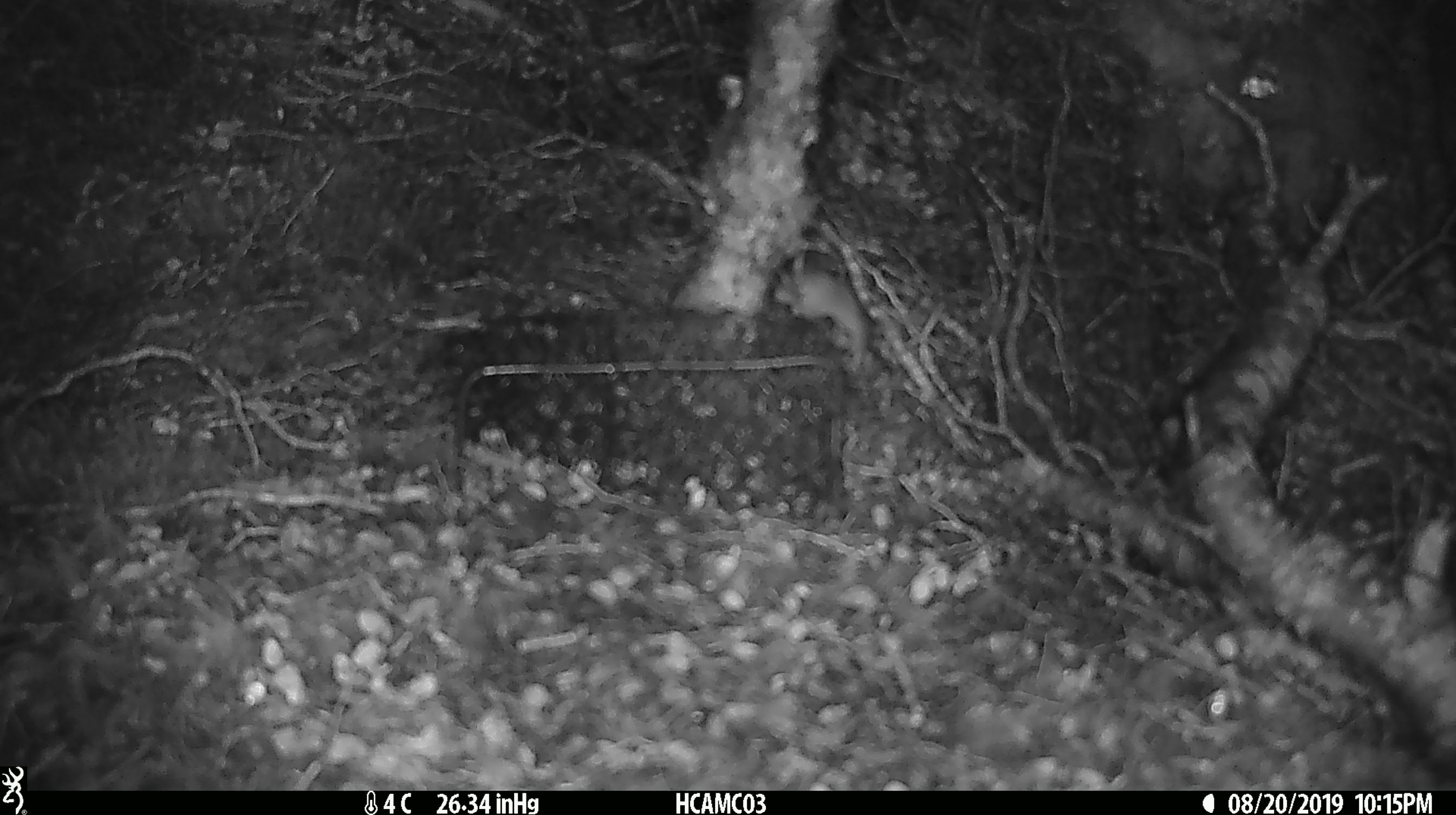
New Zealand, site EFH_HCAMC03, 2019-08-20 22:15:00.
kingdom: Animalia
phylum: Chordata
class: Mammalia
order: Rodentia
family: Muridae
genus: Mus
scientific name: Mus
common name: mouse